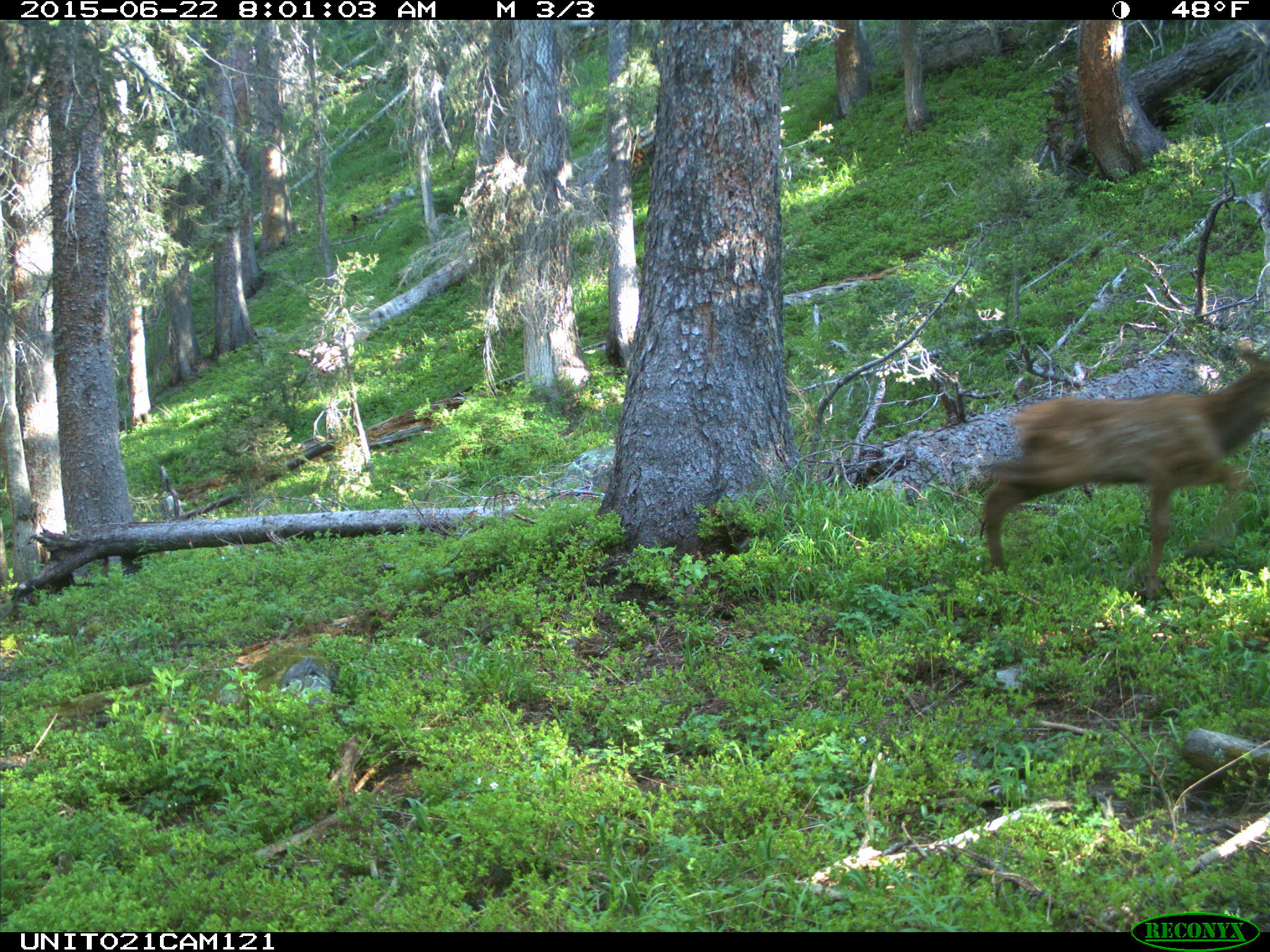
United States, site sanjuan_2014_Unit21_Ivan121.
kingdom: Animalia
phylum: Chordata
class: Mammalia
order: Artiodactyla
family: Cervidae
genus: Cervus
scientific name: Cervus elaphus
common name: red deer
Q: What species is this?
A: Cervus elaphus (red deer).